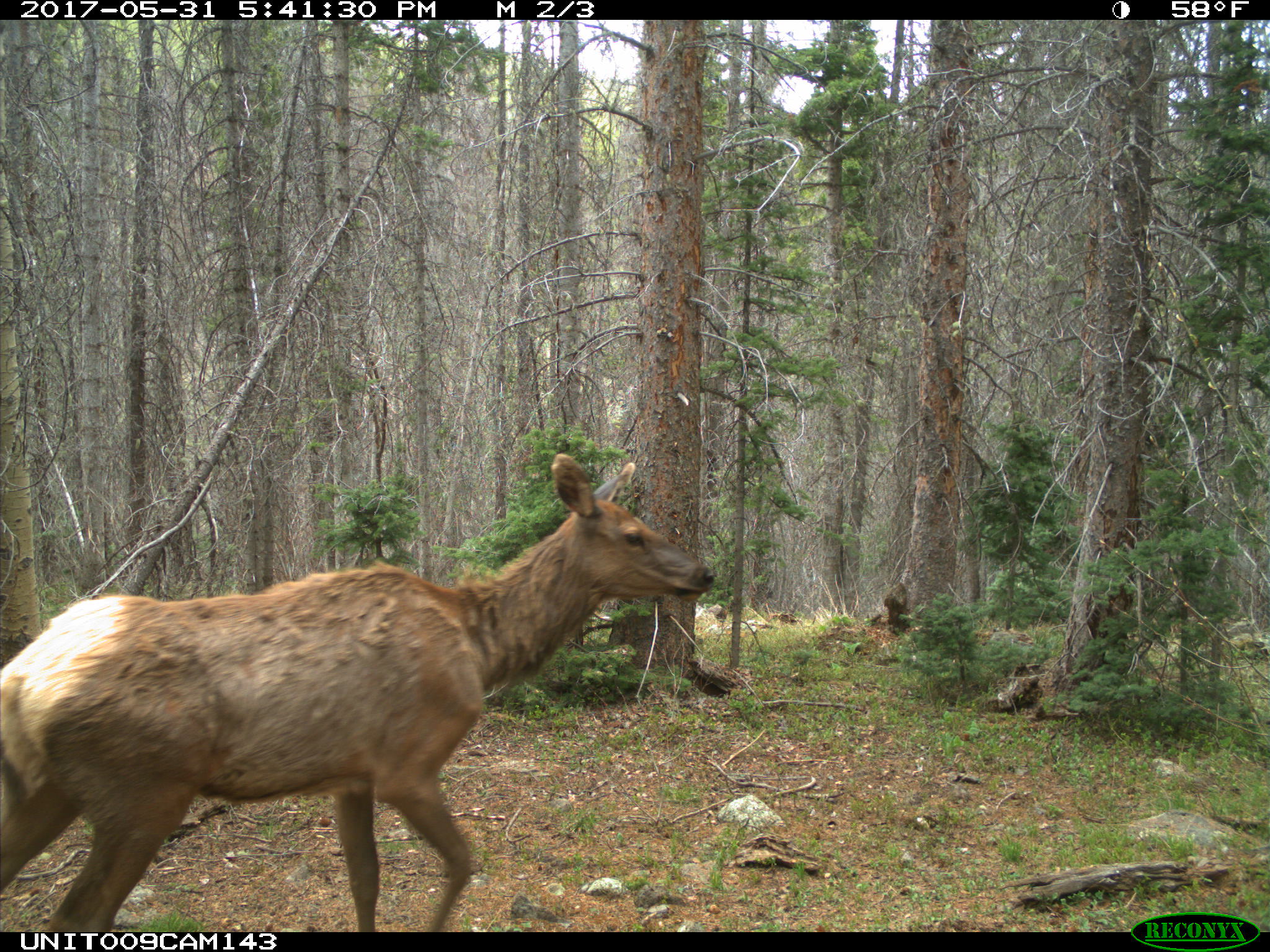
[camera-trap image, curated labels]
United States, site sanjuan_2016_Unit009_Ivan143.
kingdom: Animalia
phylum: Chordata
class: Mammalia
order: Artiodactyla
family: Cervidae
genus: Cervus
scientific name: Cervus elaphus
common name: red deer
Cervus elaphus (red deer).